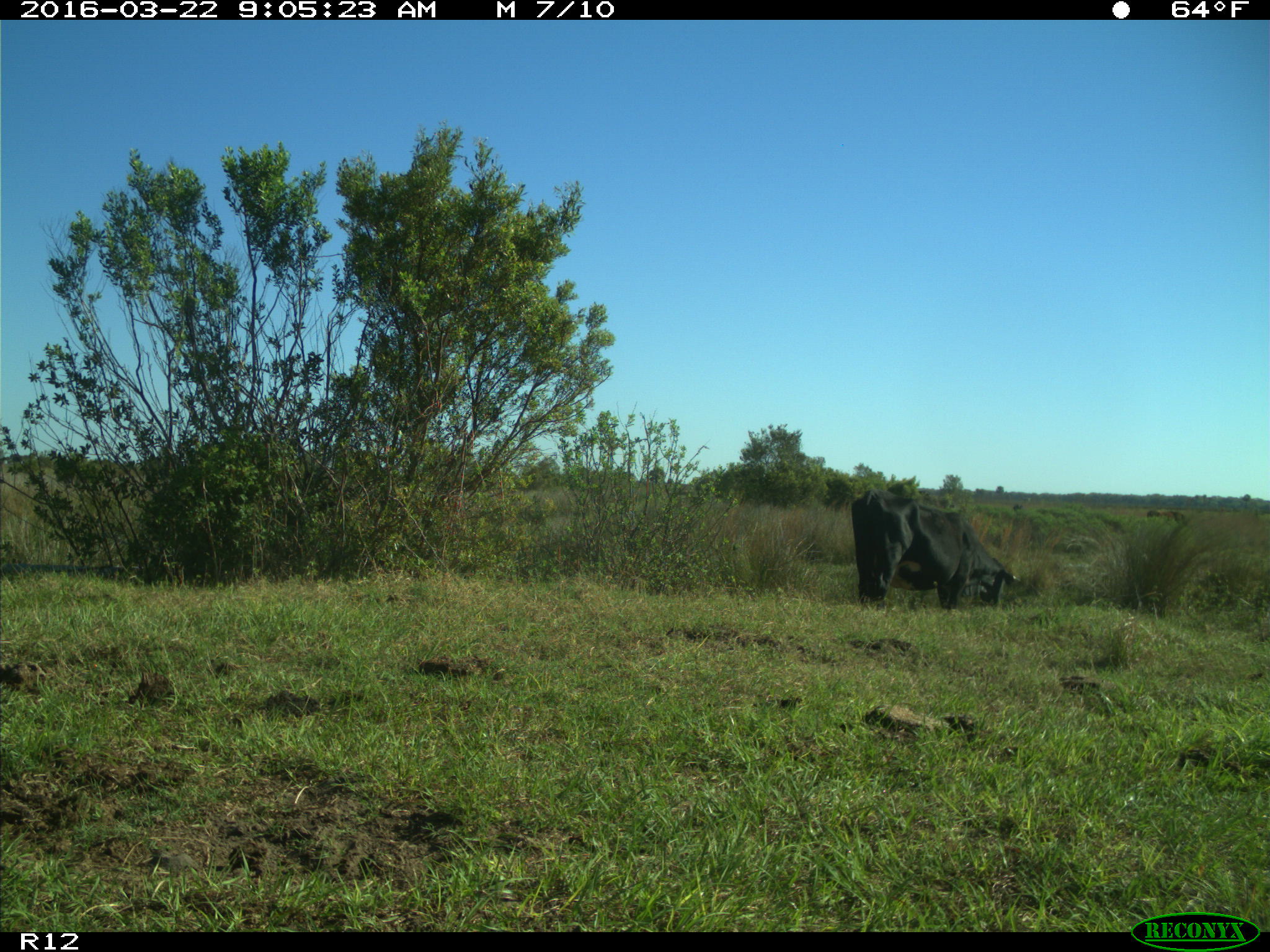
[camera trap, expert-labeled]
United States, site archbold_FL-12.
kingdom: Animalia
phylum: Chordata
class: Mammalia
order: Artiodactyla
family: Bovidae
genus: Bos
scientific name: Bos taurus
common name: domestic cow